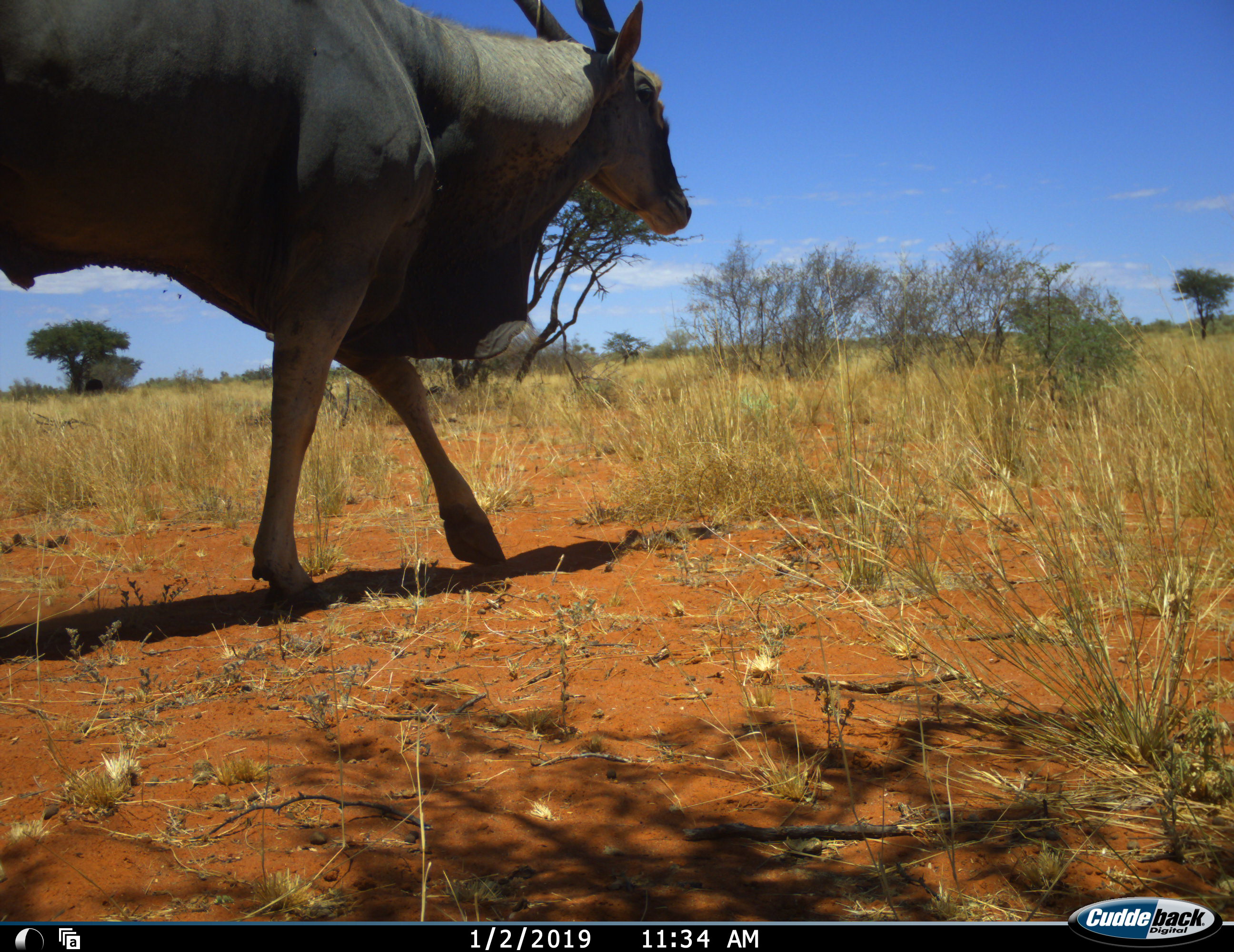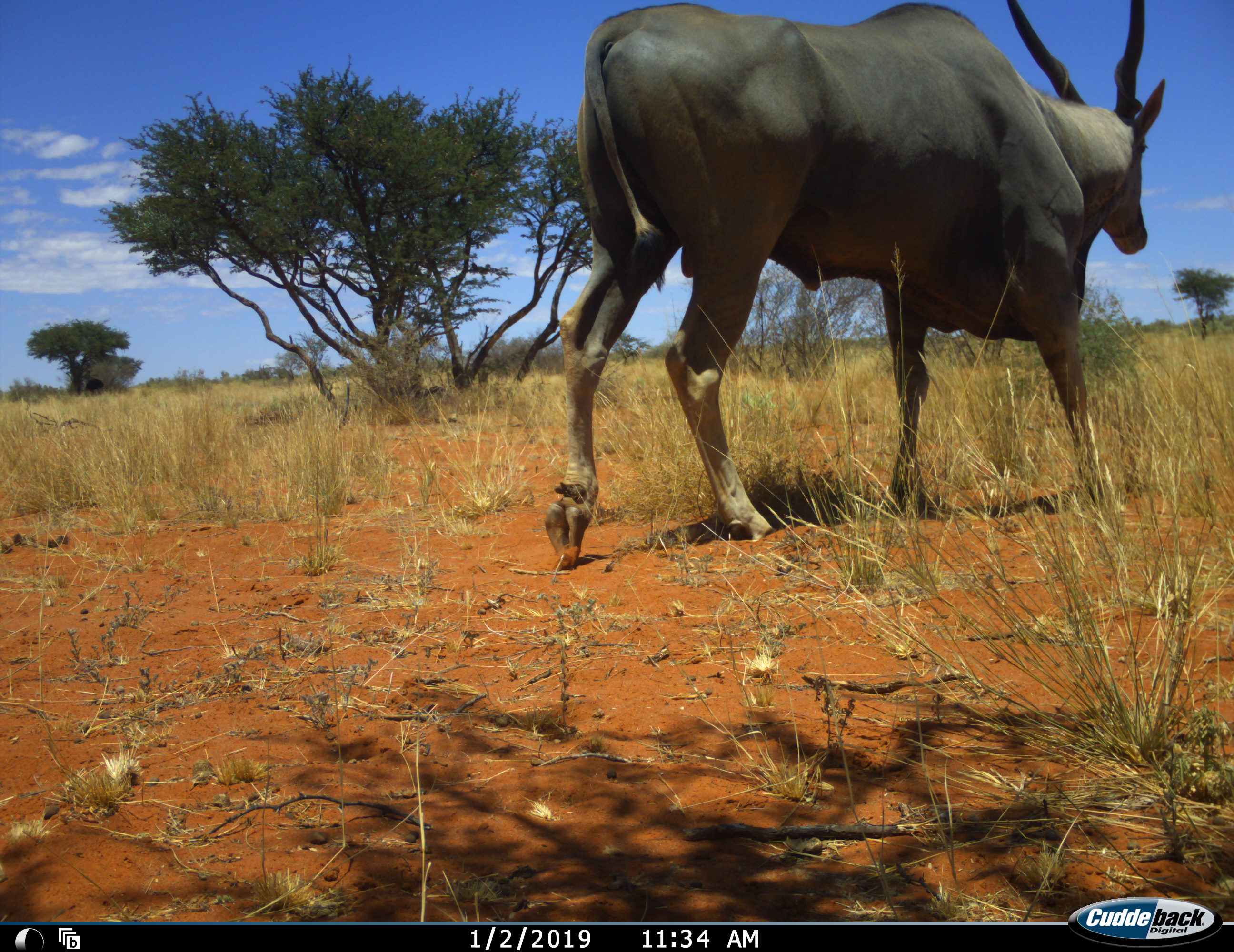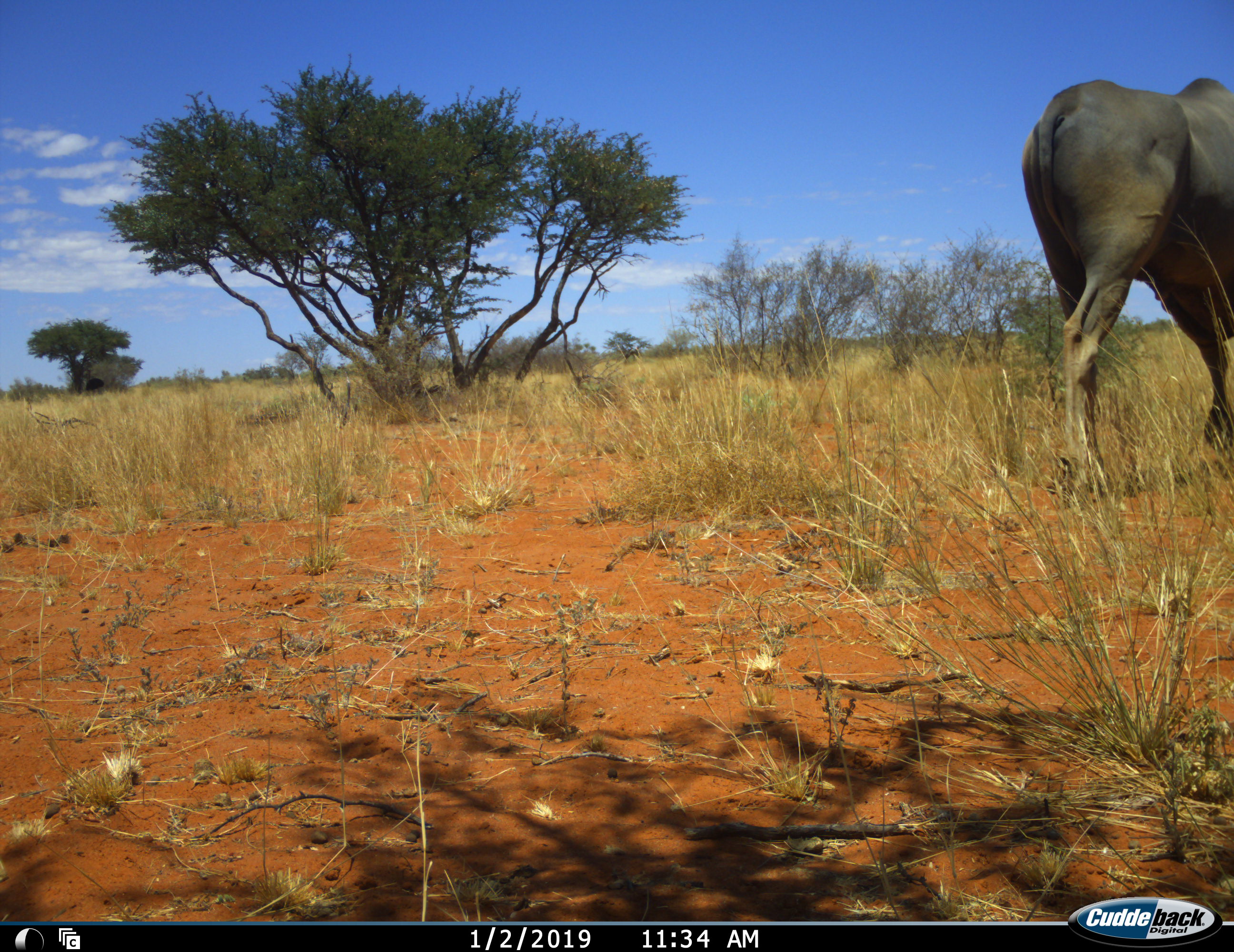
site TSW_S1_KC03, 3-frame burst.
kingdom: Animalia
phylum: Chordata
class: Mammalia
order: Artiodactyla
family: Bovidae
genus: Tragelaphus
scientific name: Tragelaphus oryx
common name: eland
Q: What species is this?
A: Eland (Tragelaphus oryx).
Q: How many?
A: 1.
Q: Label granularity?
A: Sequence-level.